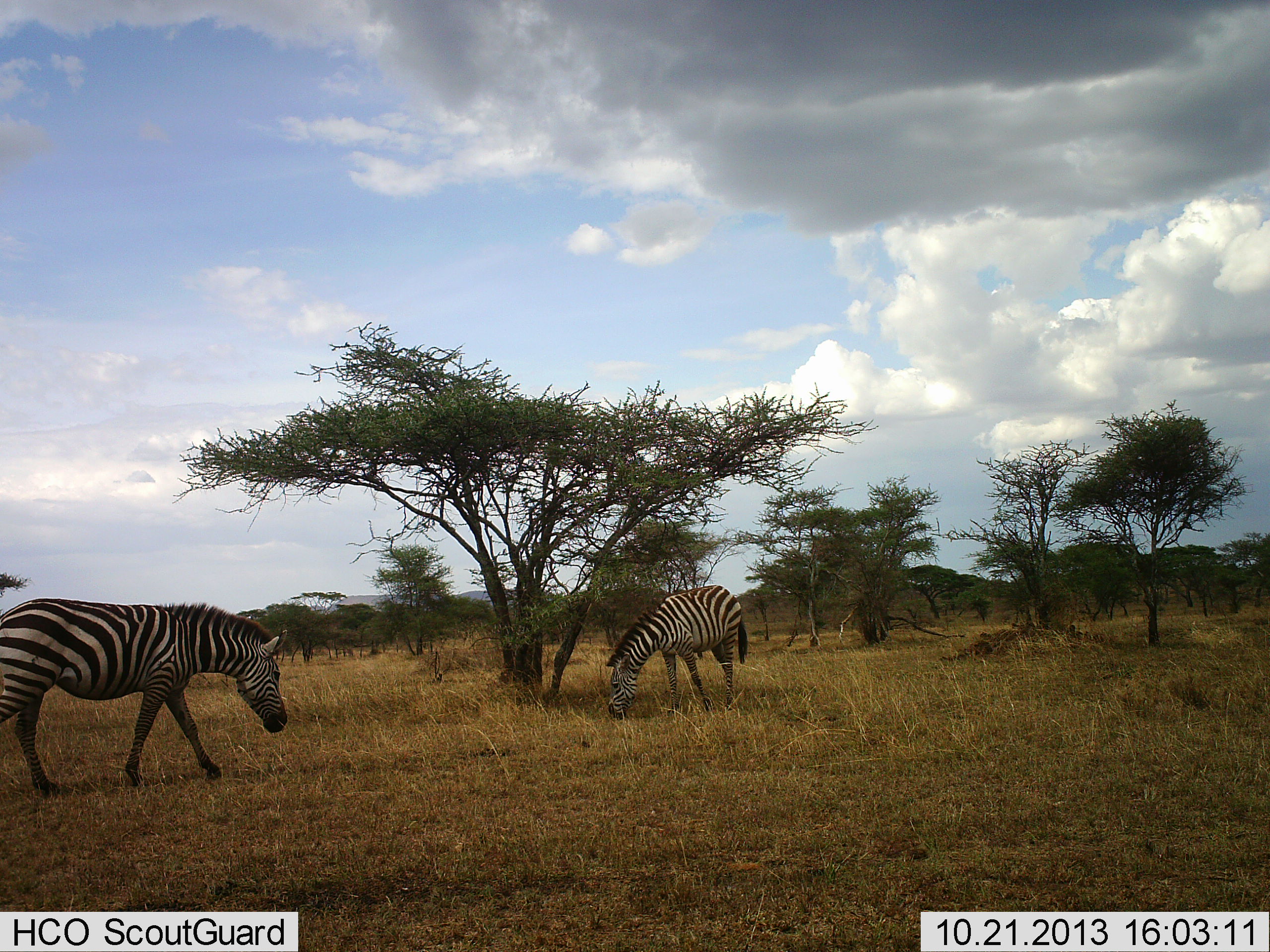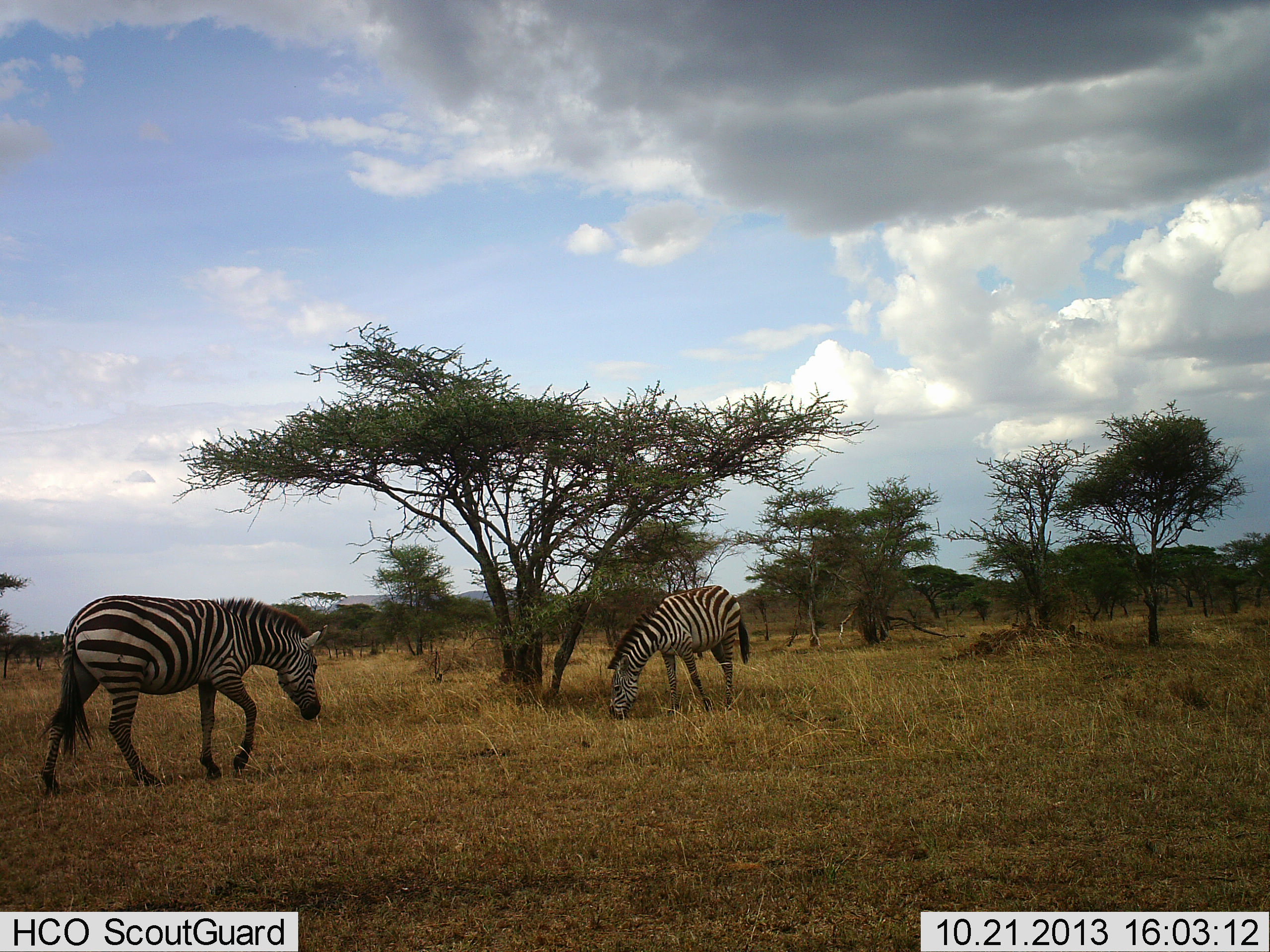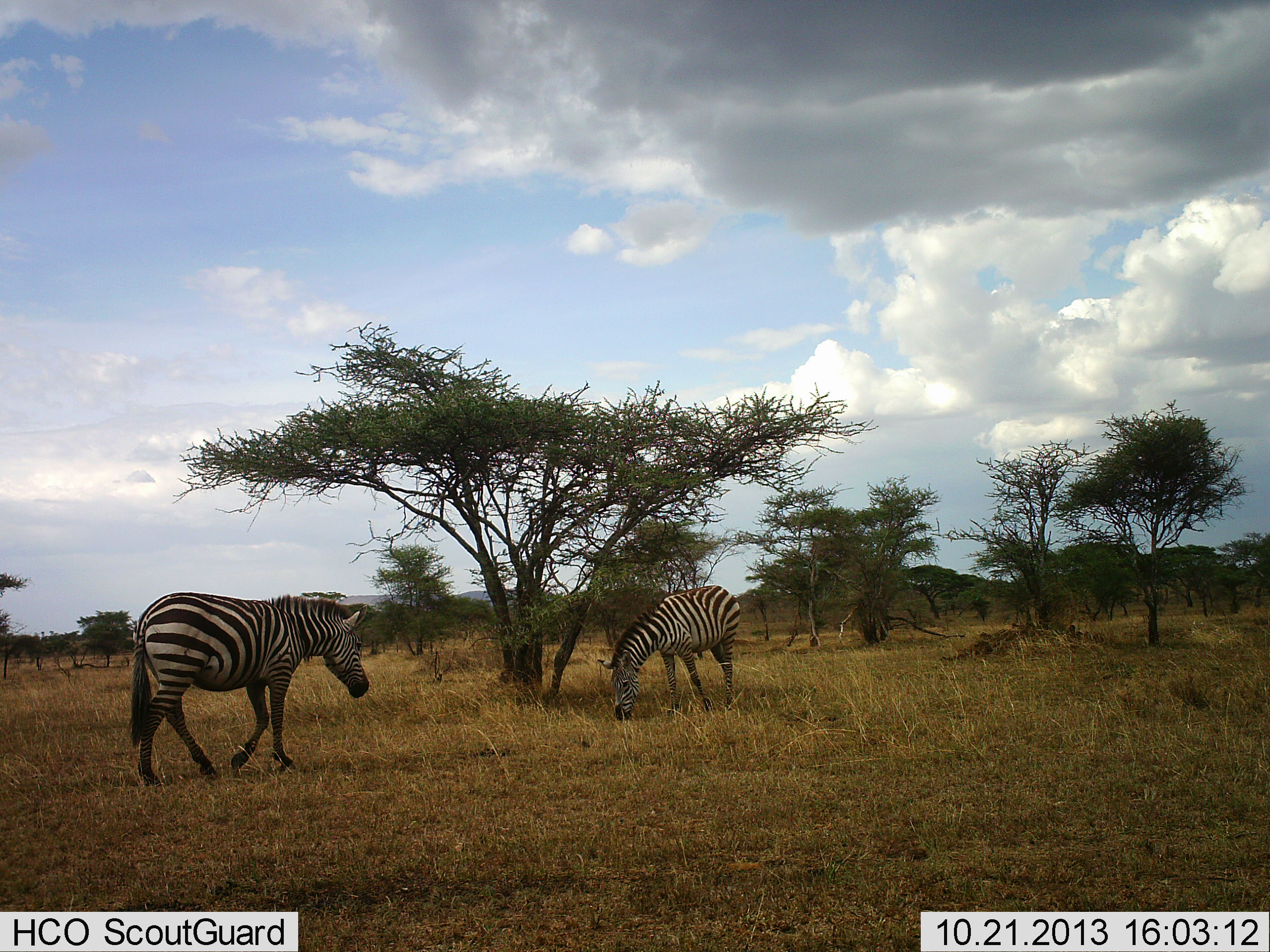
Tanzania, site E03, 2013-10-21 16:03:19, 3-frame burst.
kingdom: Animalia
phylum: Chordata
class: Mammalia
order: Perissodactyla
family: Equidae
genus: Equus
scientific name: Equus quagga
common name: plains zebra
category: zebra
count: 2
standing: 0%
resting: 0%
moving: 90%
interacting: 0%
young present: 0%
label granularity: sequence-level